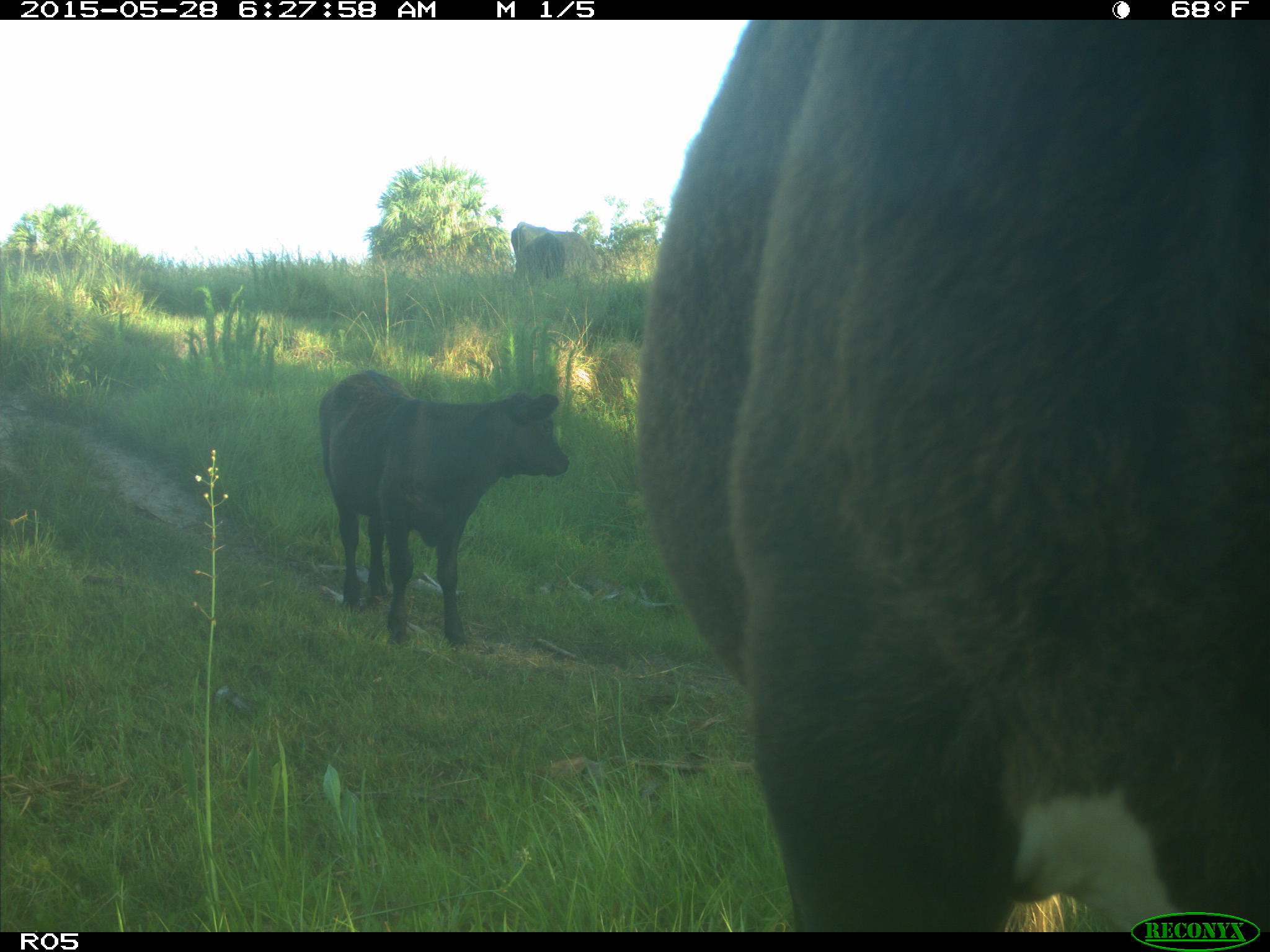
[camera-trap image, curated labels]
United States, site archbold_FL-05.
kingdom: Animalia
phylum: Chordata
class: Mammalia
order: Artiodactyla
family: Bovidae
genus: Bos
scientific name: Bos taurus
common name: domestic cow